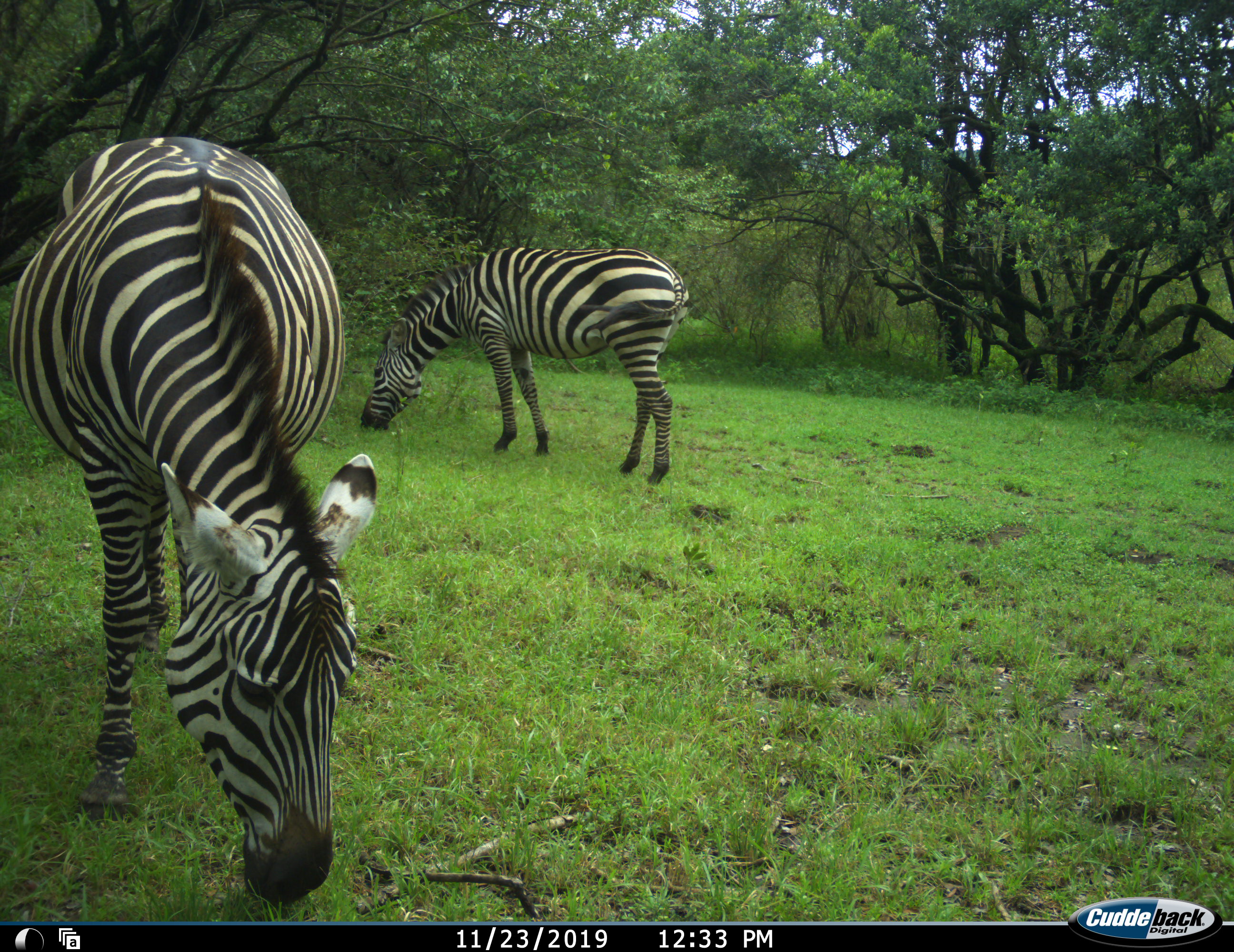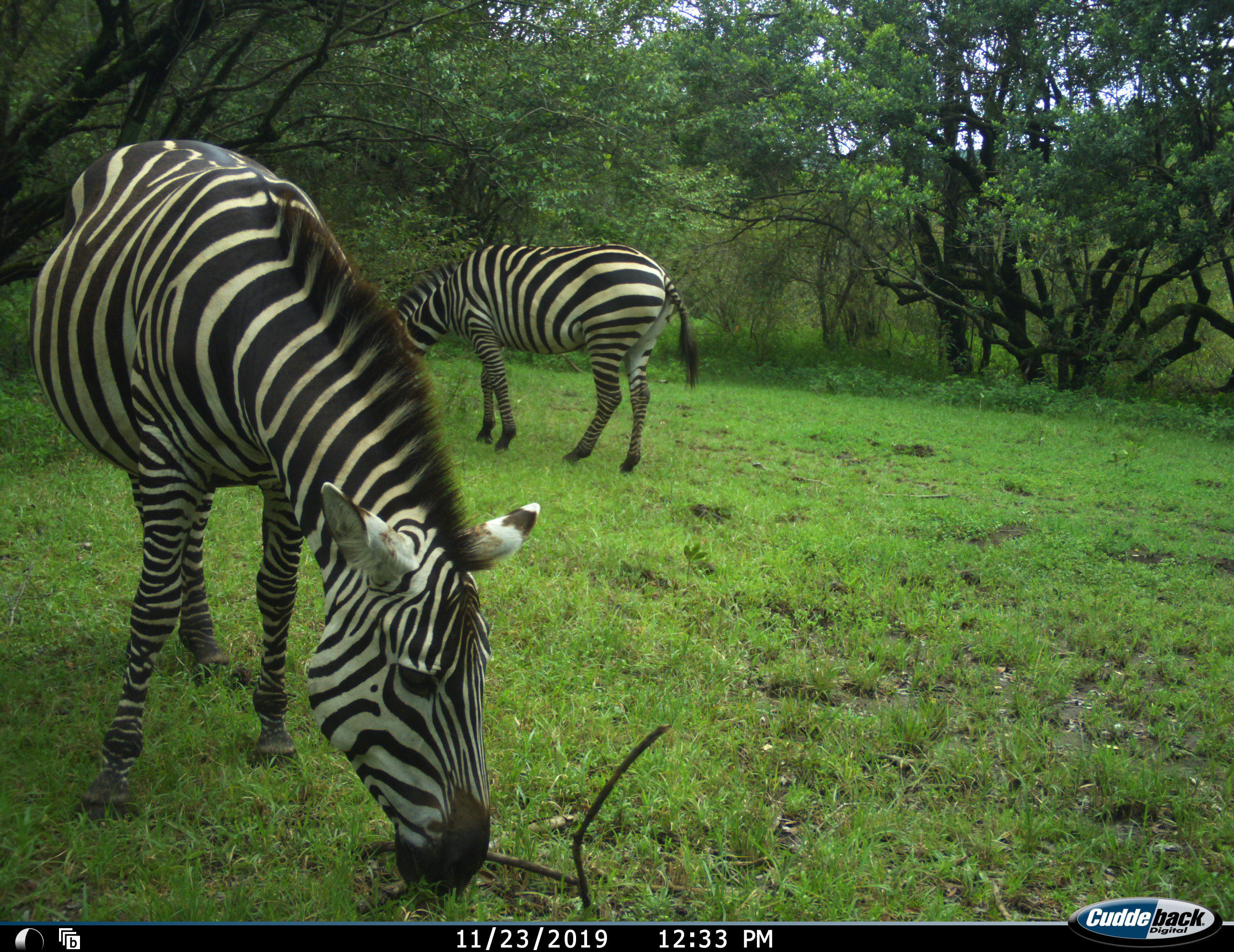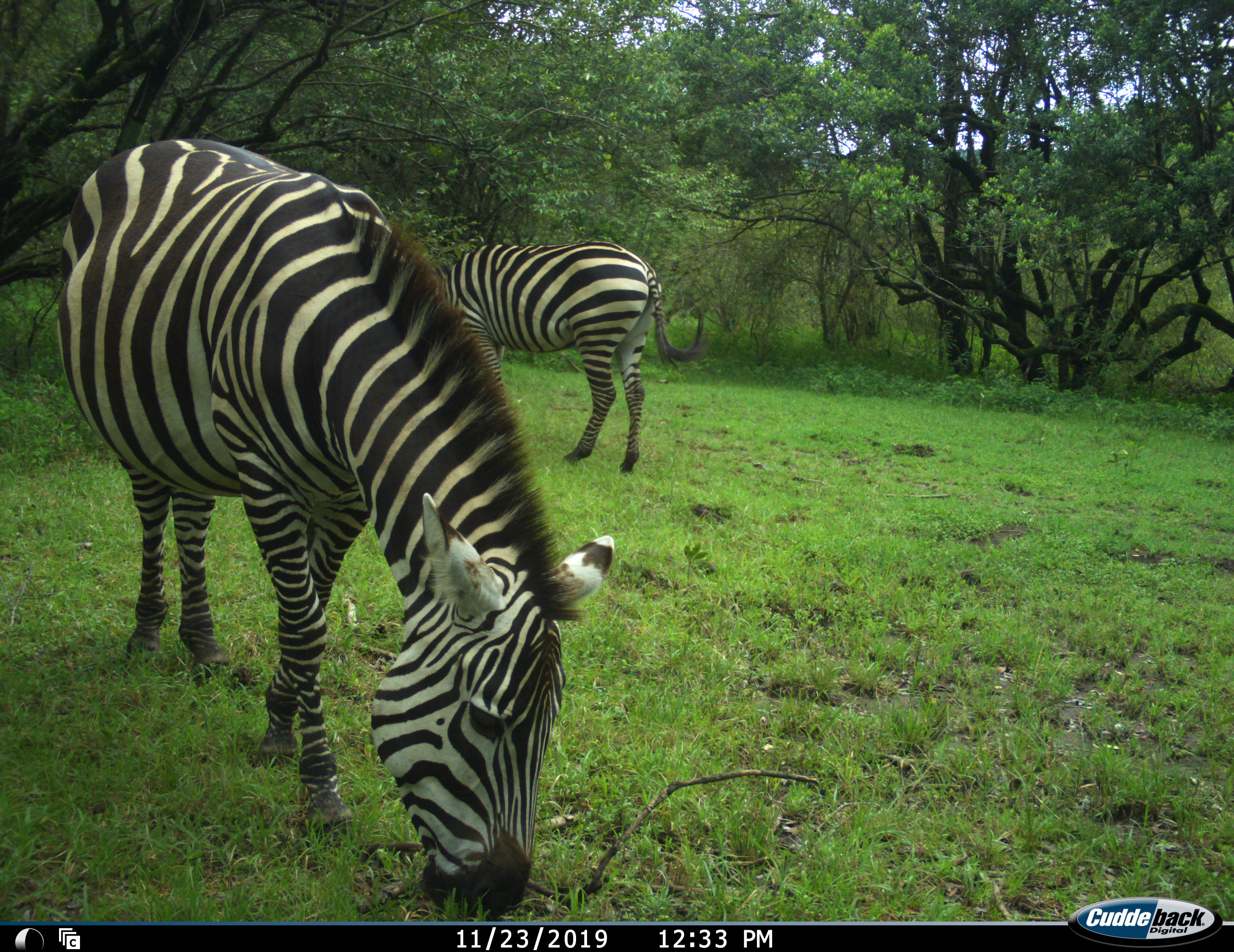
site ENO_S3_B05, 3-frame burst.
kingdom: Animalia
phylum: Chordata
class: Mammalia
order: Perissodactyla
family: Equidae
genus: Equus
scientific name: Equus quagga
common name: plains zebra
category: zebraplains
Zebraplains (plains zebra) (Equus quagga), count 2. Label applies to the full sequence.